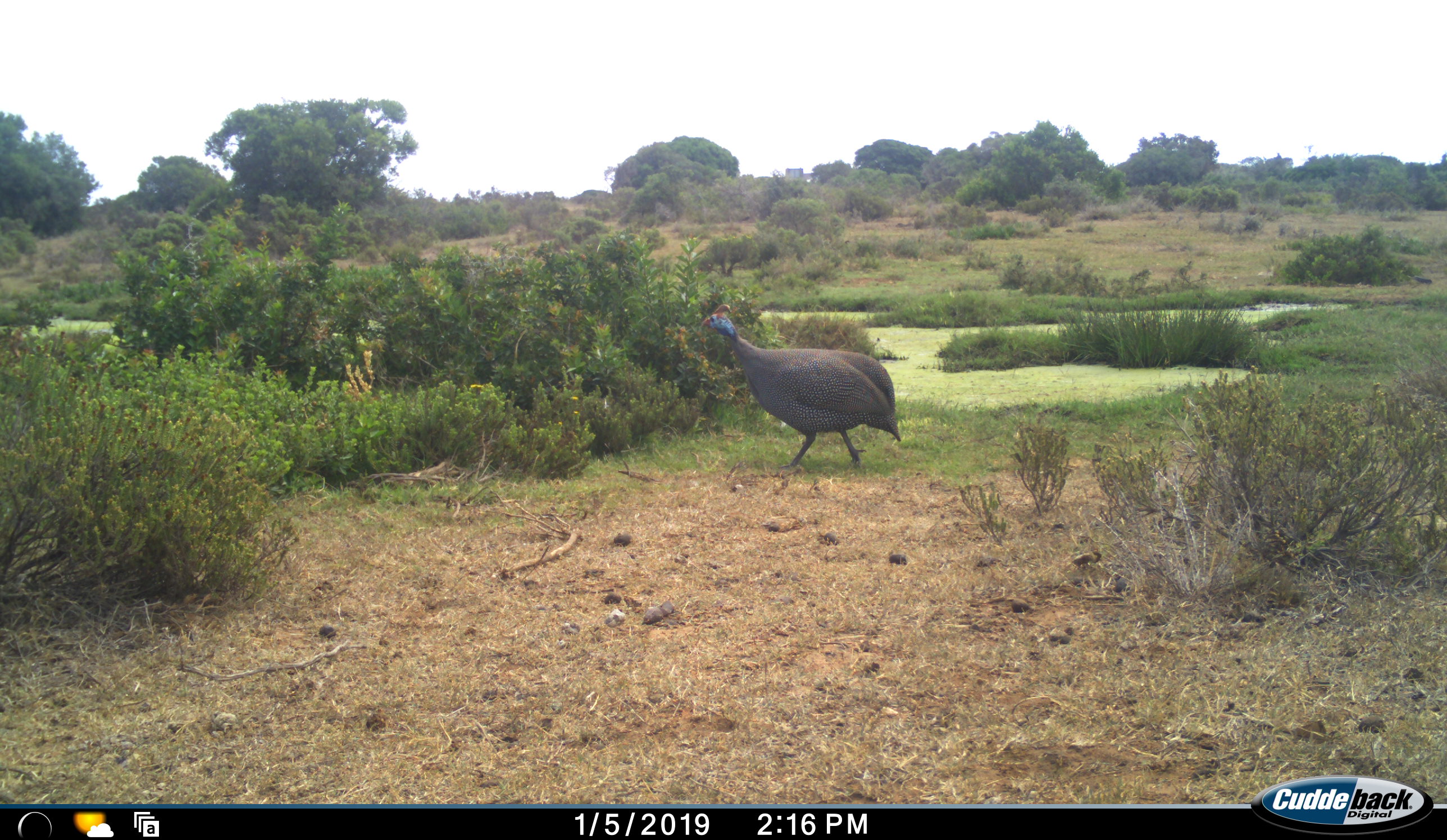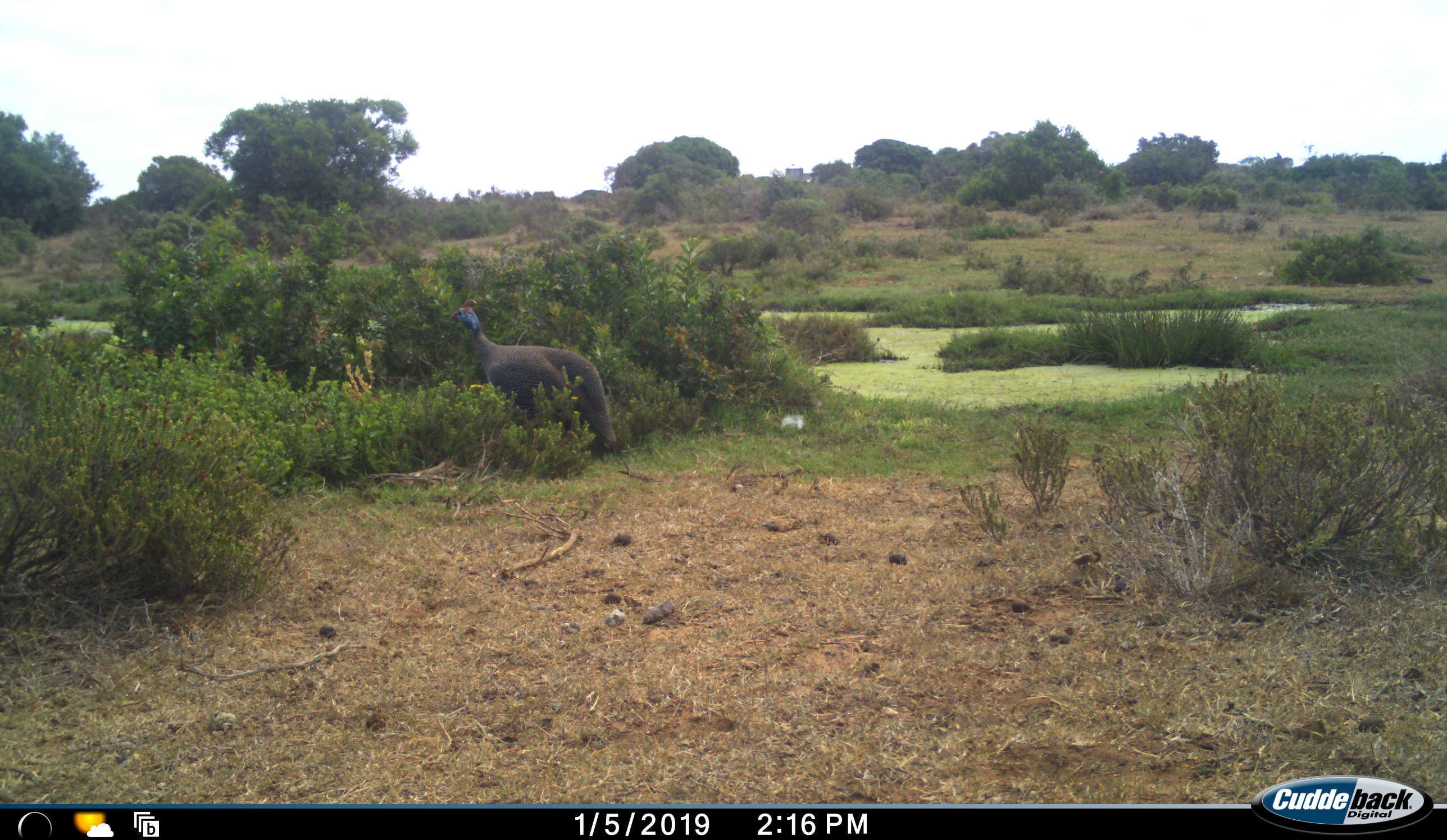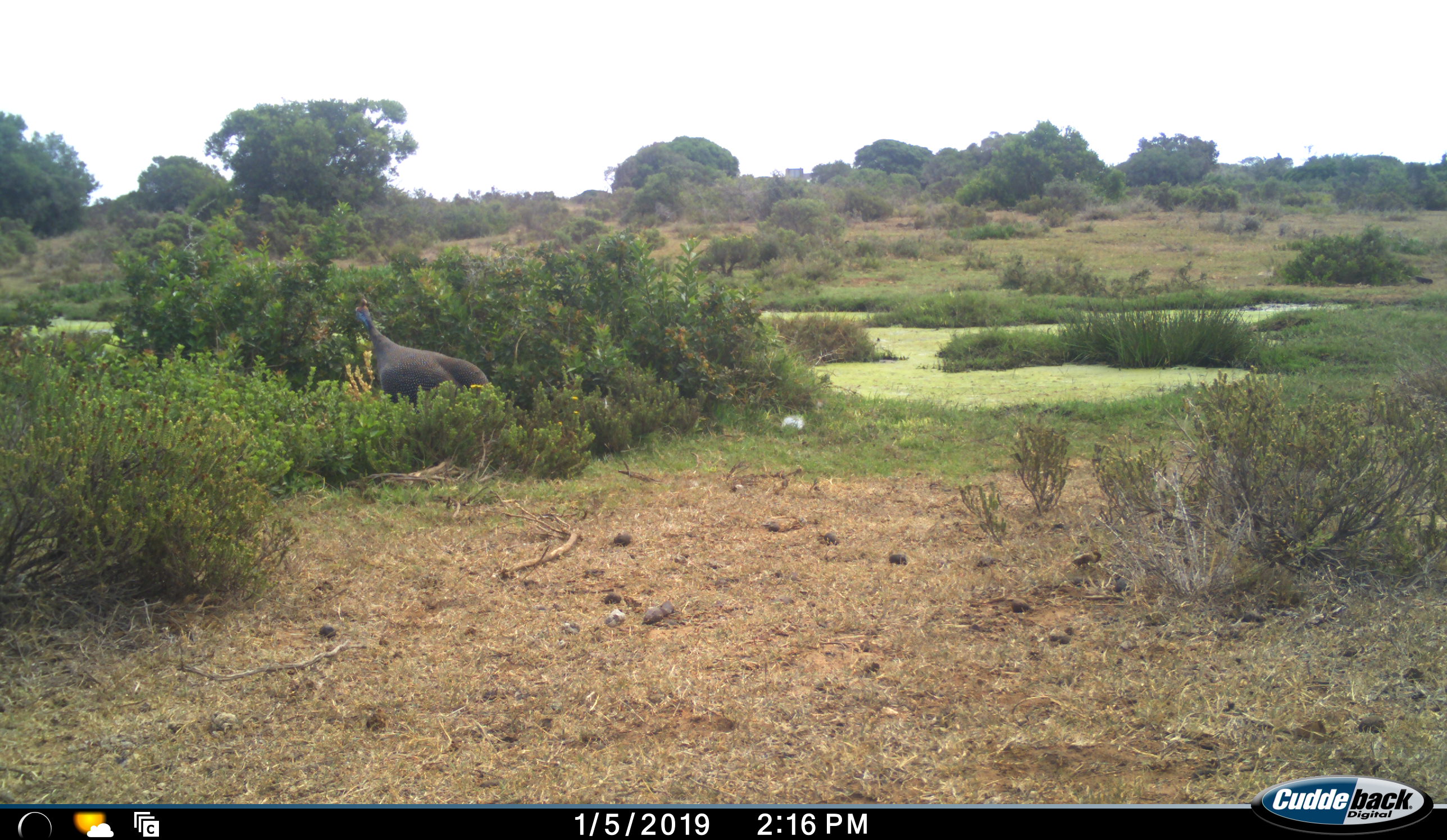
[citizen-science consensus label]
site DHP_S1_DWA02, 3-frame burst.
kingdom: Animalia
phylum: Chordata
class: Aves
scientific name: Aves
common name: bird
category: birdother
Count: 1.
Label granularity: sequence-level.